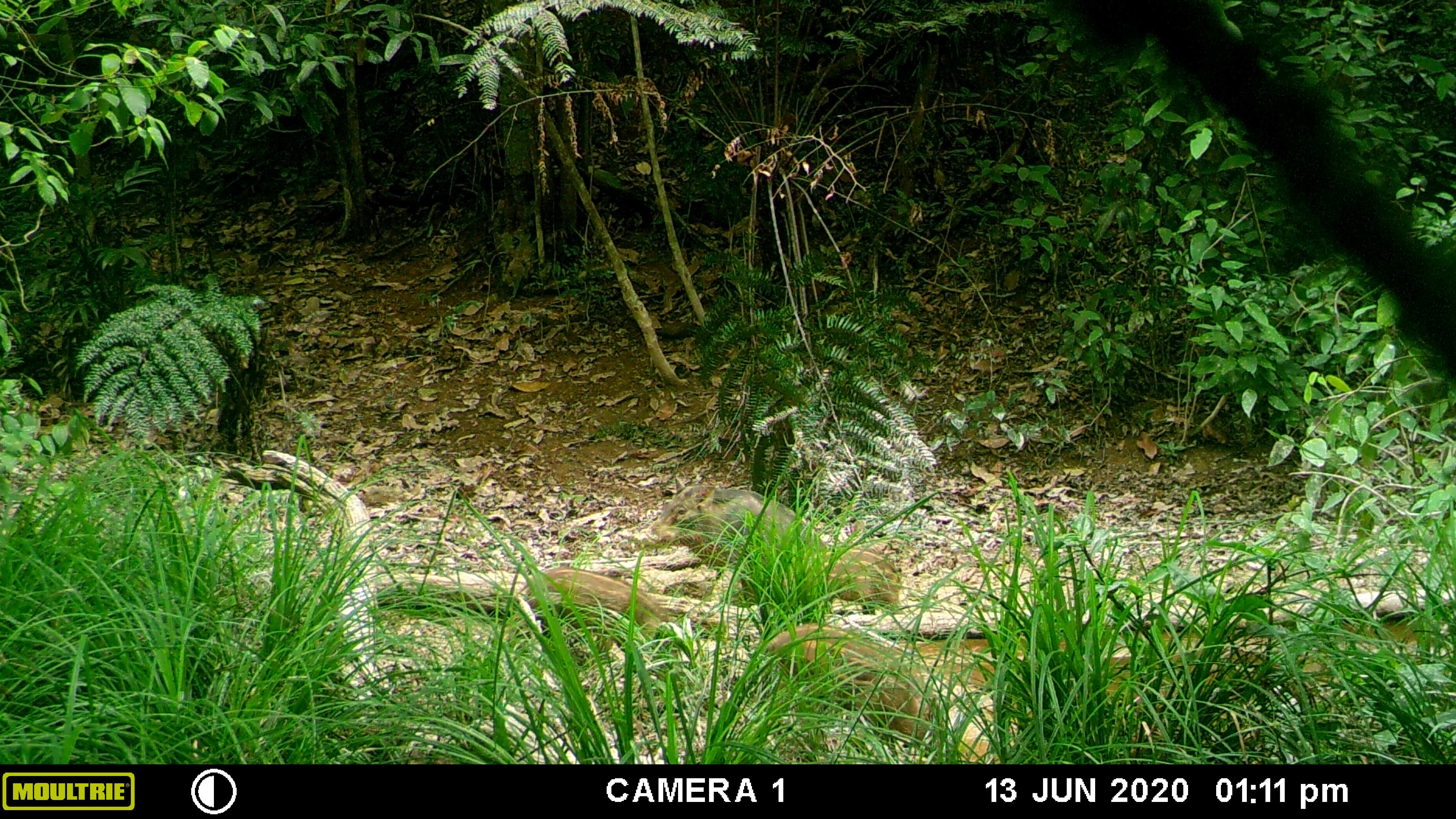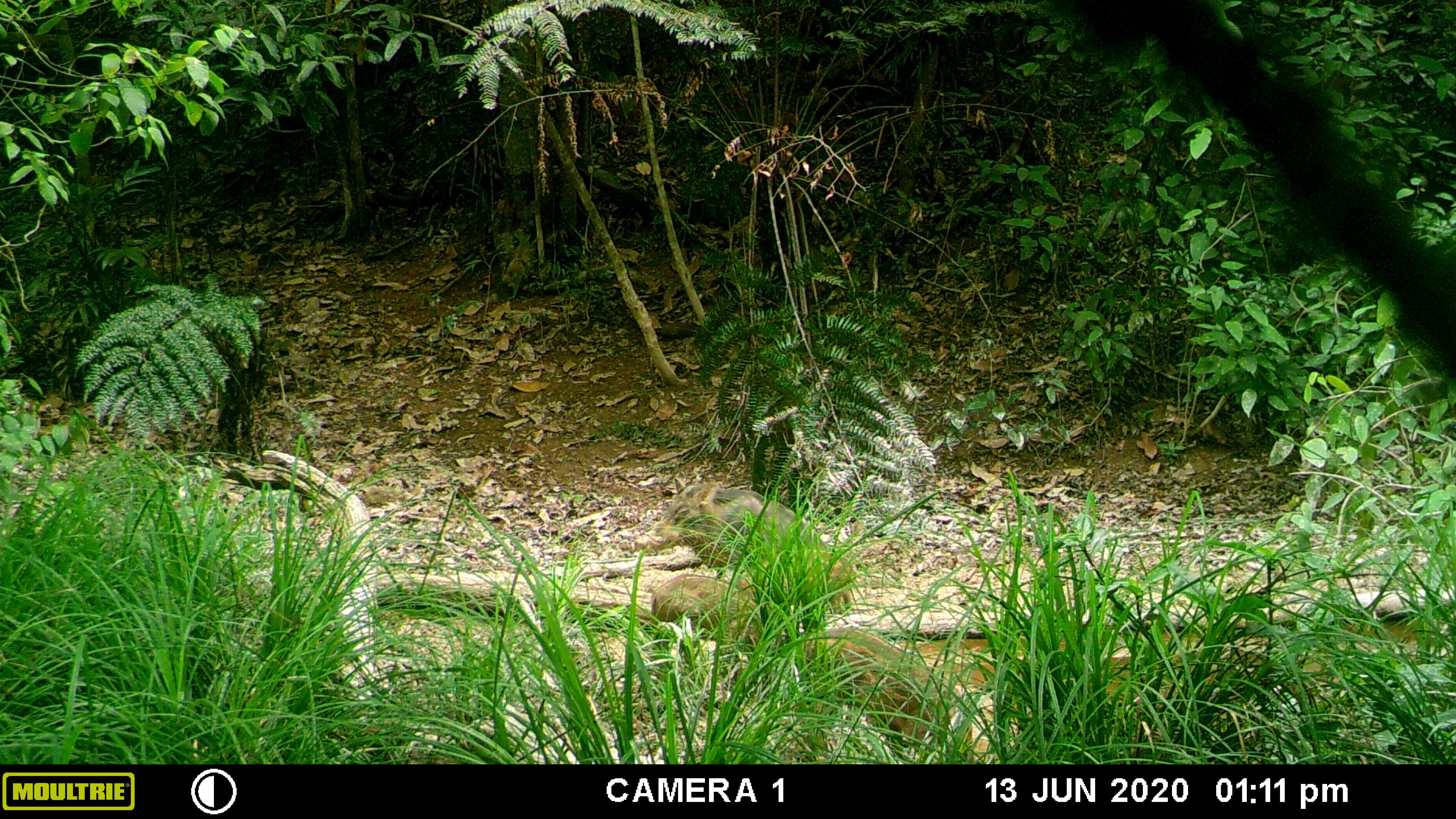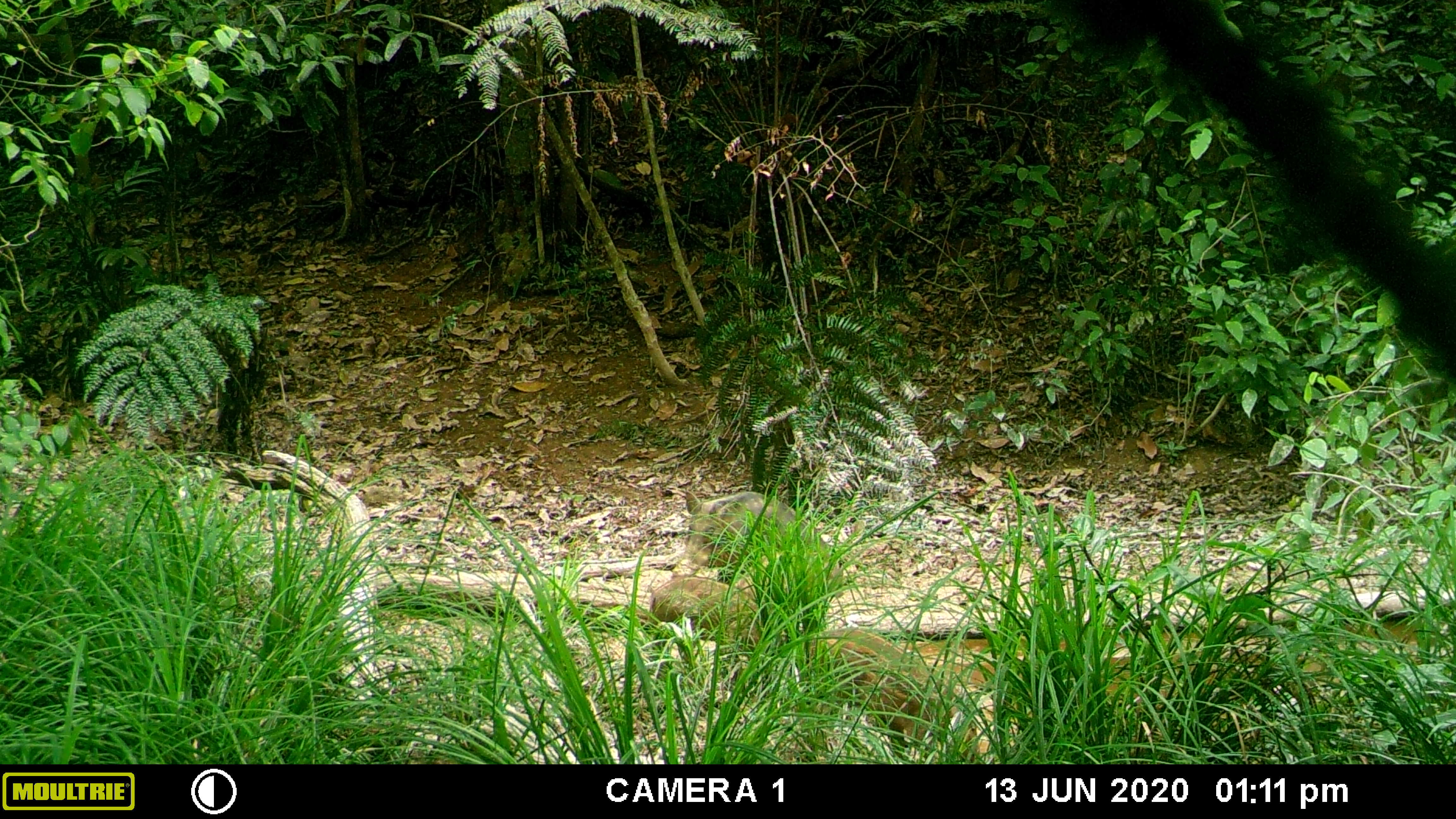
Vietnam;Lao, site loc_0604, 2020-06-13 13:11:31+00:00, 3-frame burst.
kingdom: Animalia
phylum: Chordata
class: Mammalia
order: Artiodactyla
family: Suidae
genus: Sus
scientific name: Sus scrofa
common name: eurasian wild pig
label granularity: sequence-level